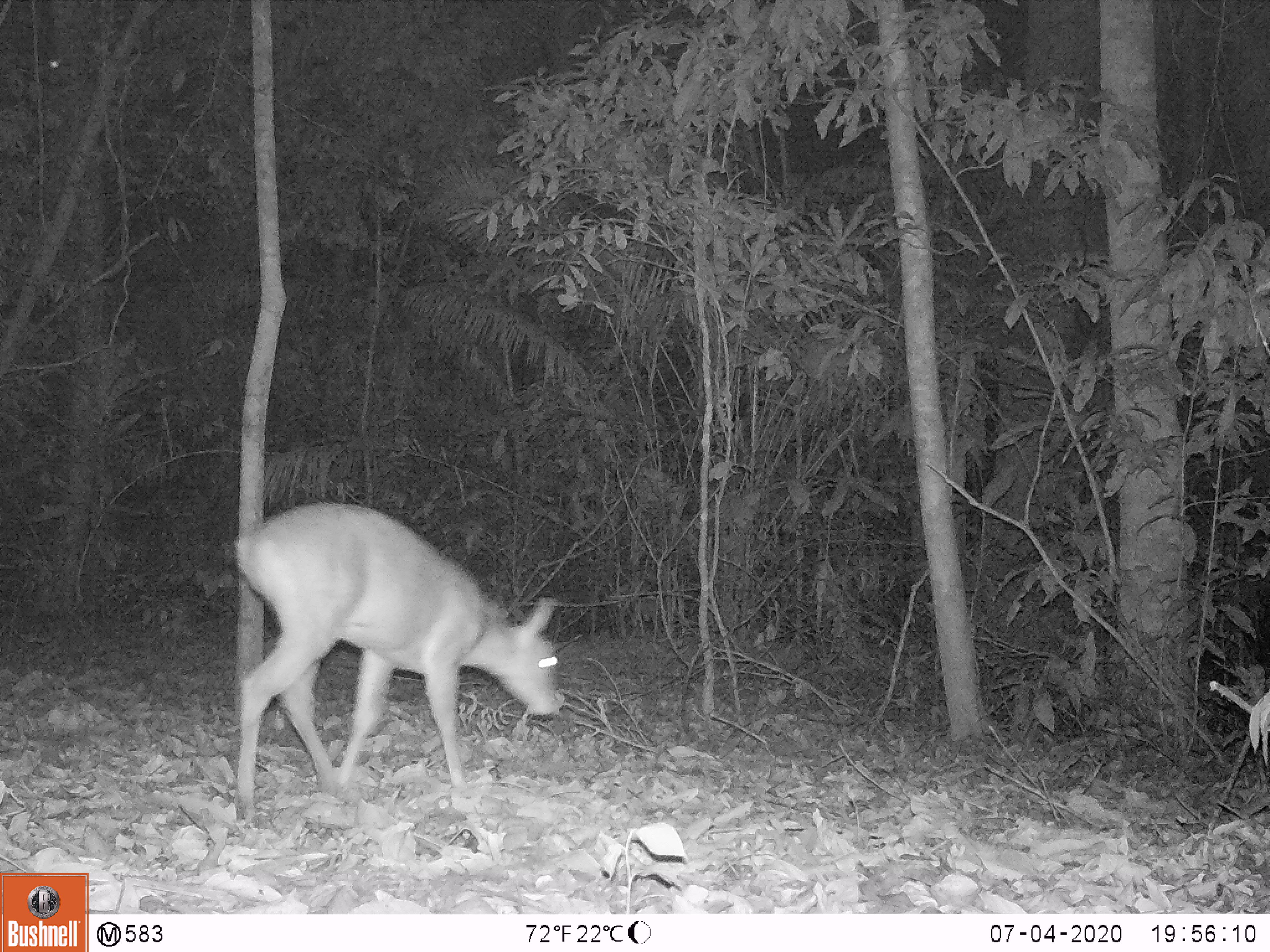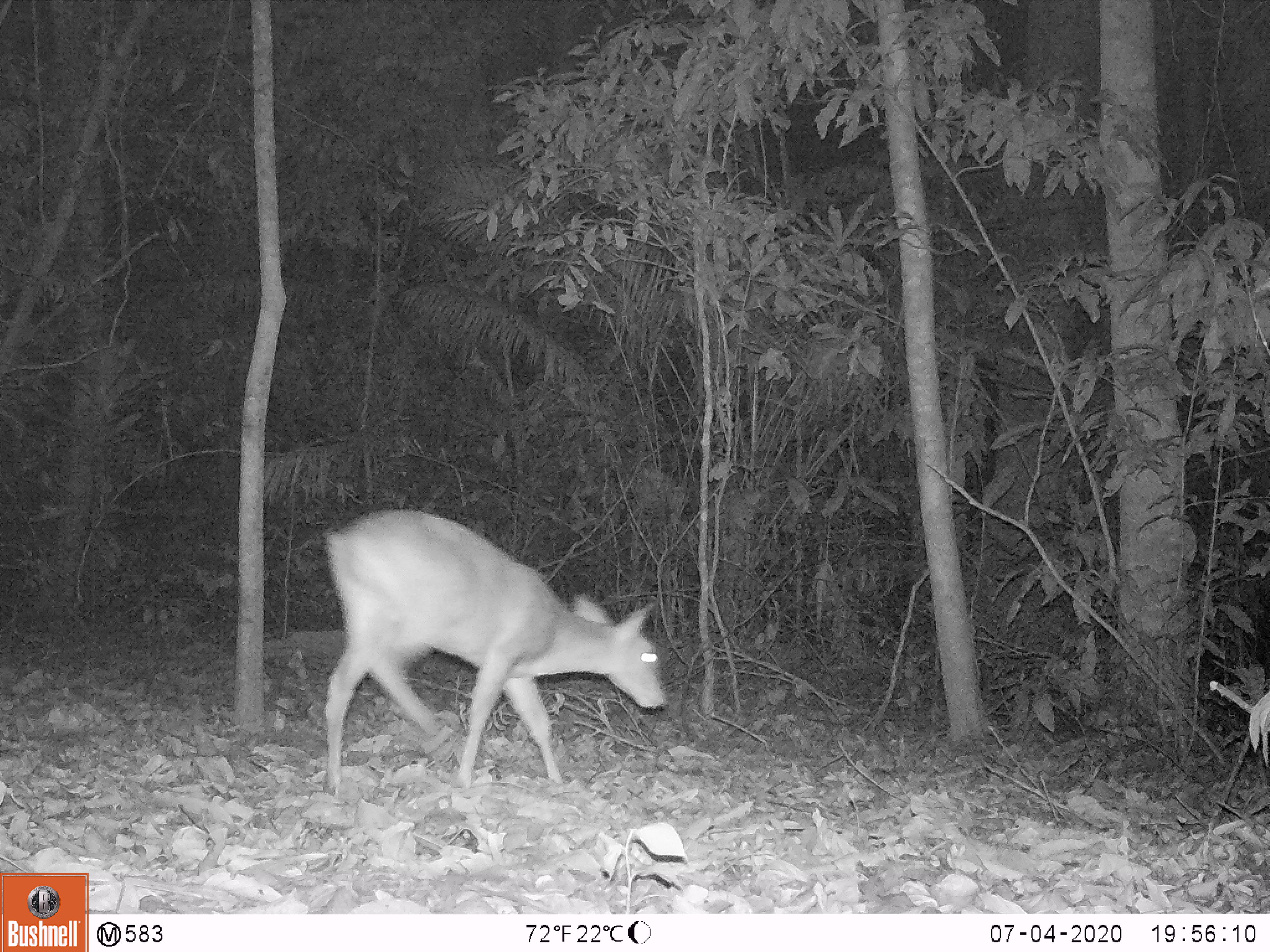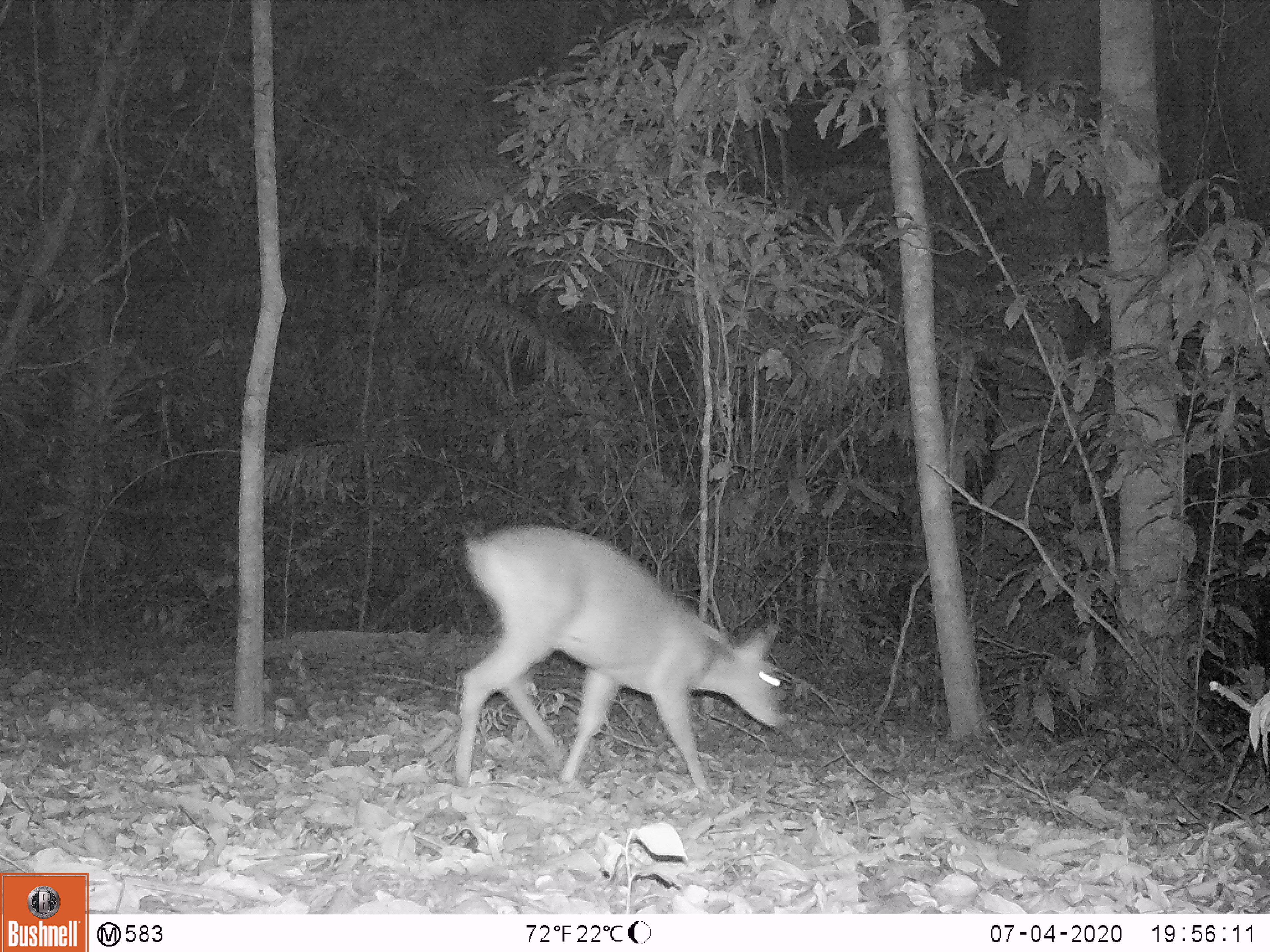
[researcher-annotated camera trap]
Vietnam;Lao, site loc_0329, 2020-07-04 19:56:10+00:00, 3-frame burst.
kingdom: Animalia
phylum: Chordata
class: Mammalia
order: Artiodactyla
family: Cervidae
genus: Muntiacus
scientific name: Muntiacus vuquangensis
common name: large-antlered muntjac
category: large antlered muntjac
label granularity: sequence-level